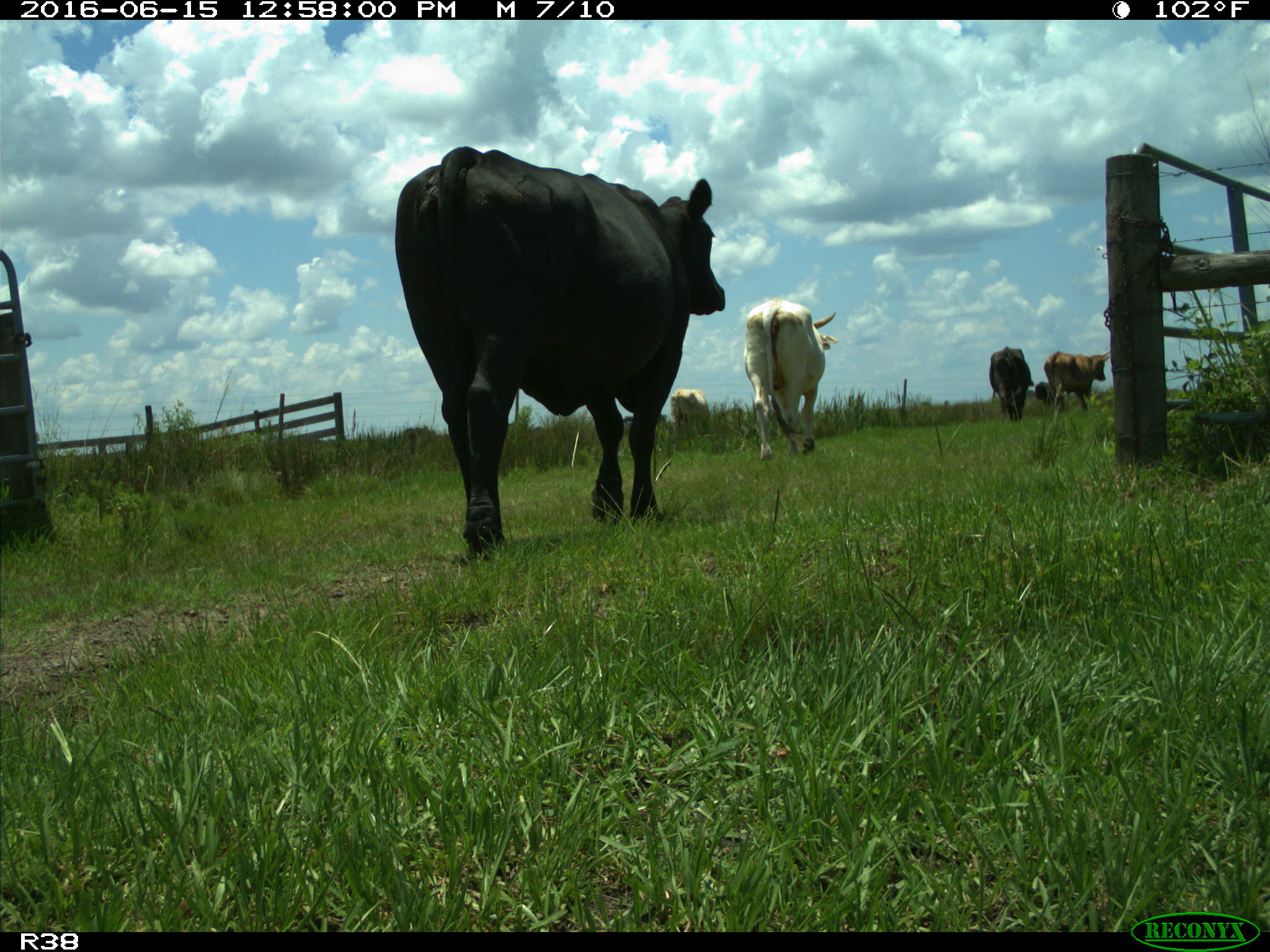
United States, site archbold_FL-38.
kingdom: Animalia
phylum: Chordata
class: Mammalia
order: Artiodactyla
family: Bovidae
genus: Bos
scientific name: Bos taurus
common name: domestic cow